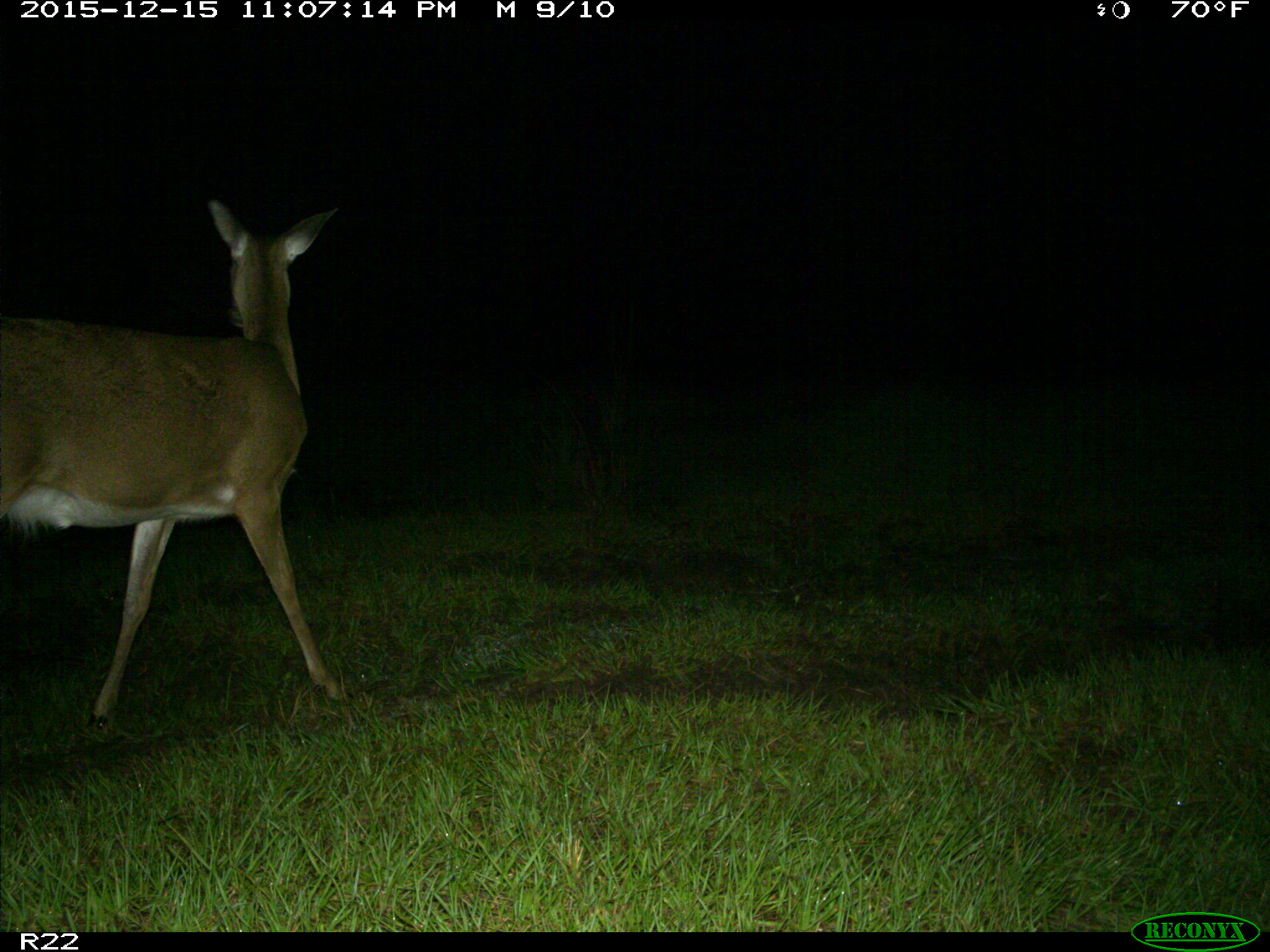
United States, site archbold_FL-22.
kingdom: Animalia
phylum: Chordata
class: Mammalia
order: Artiodactyla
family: Cervidae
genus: Odocoileus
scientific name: Odocoileus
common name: deer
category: unidentified deer